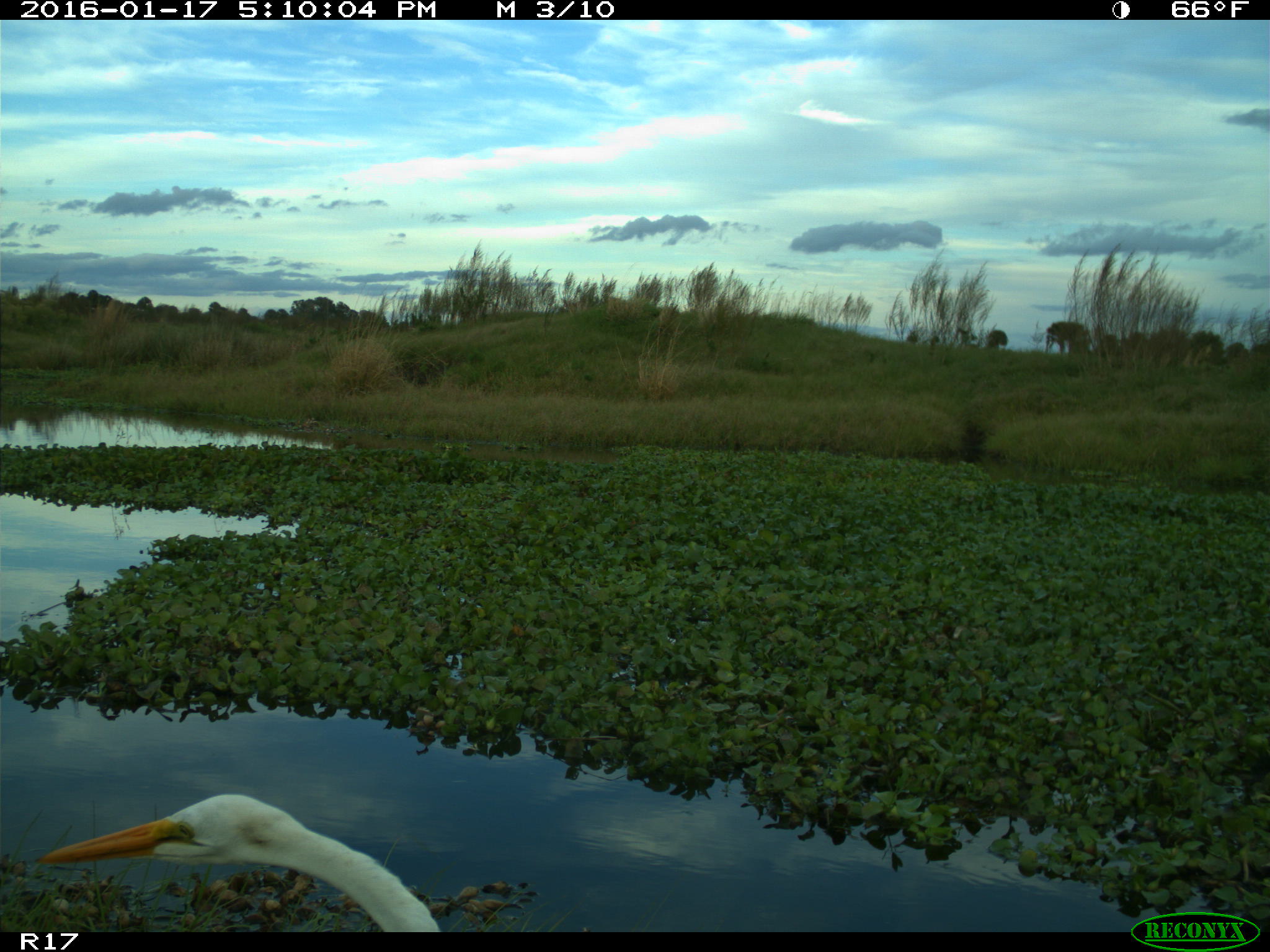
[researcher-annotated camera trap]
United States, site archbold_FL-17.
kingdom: Animalia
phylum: Chordata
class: Aves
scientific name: Aves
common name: birds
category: unidentified bird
Unidentified bird (birds) (Aves).